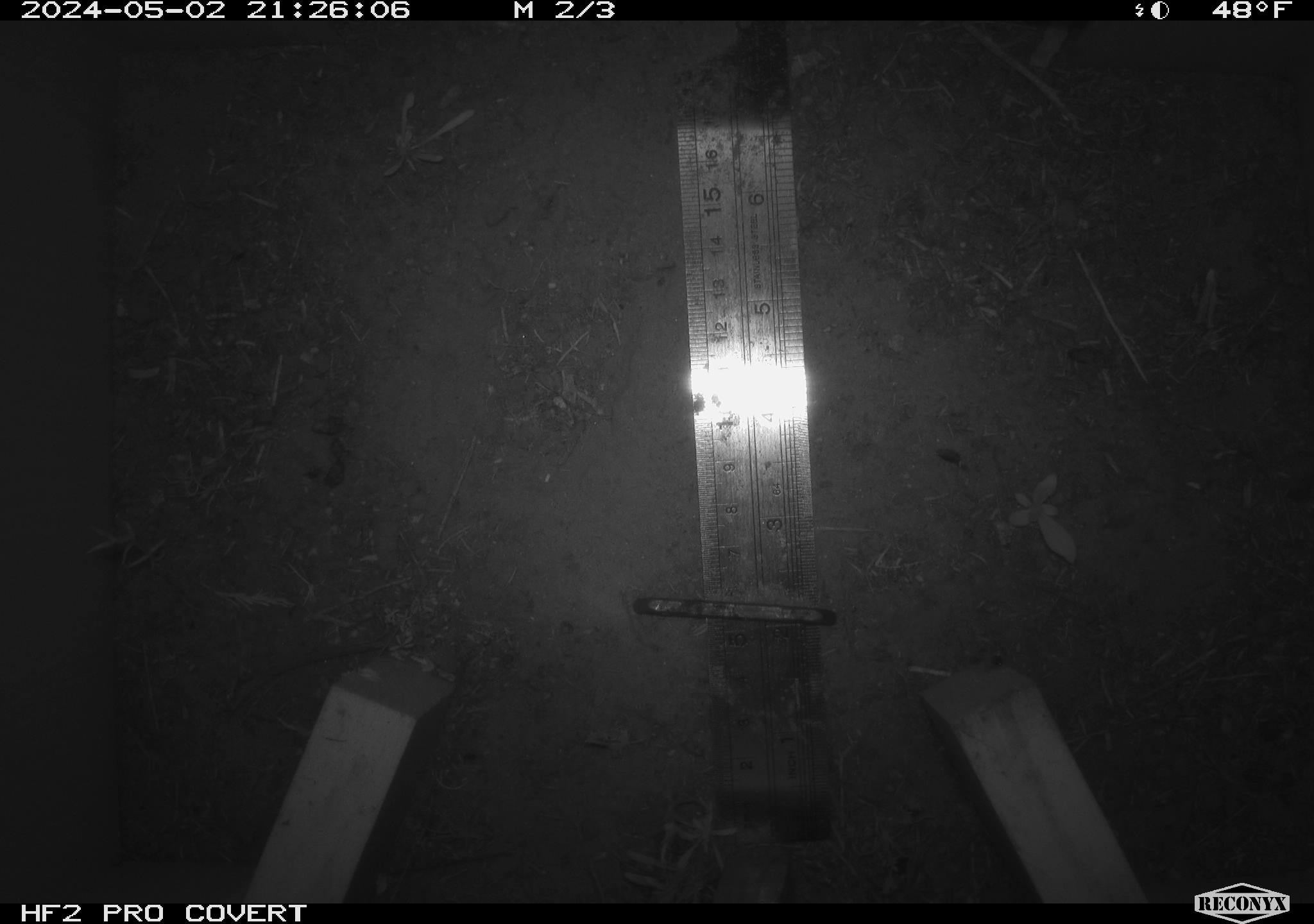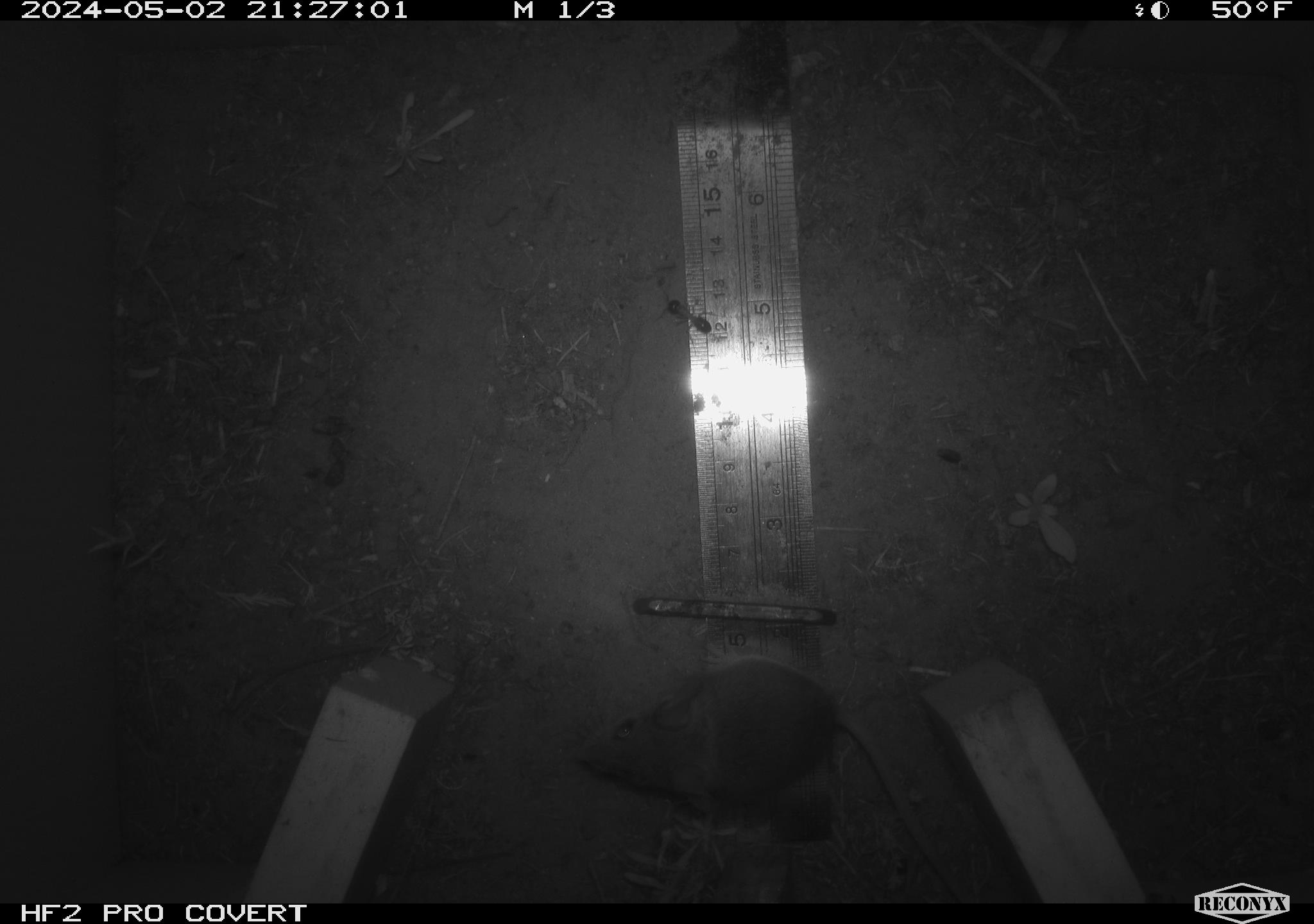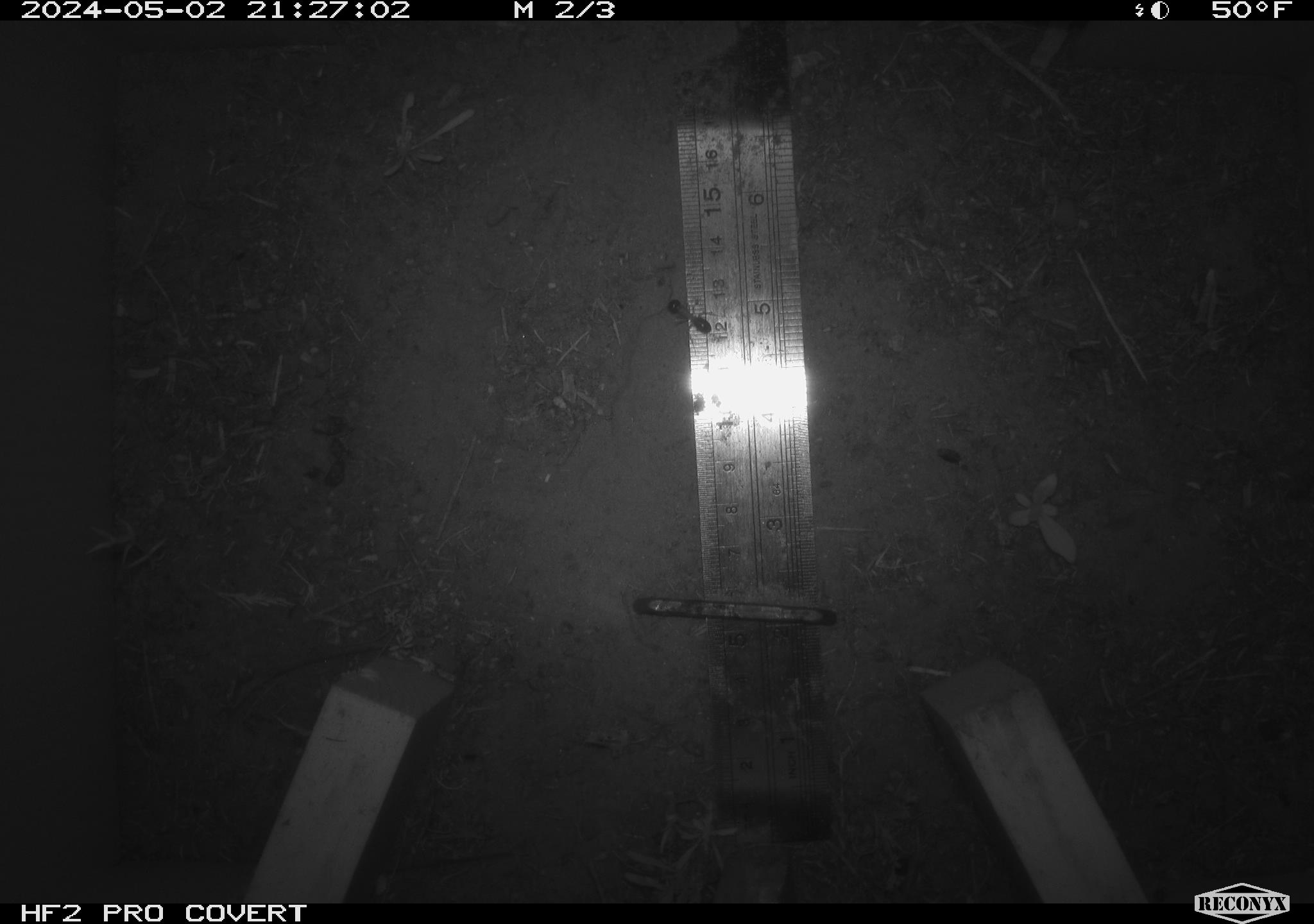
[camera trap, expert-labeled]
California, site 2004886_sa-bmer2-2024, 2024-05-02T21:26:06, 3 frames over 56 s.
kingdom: Animalia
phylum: Chordata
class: Mammalia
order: Rodentia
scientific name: Rodentia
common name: mouse species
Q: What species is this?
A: Mouse species (Rodentia).